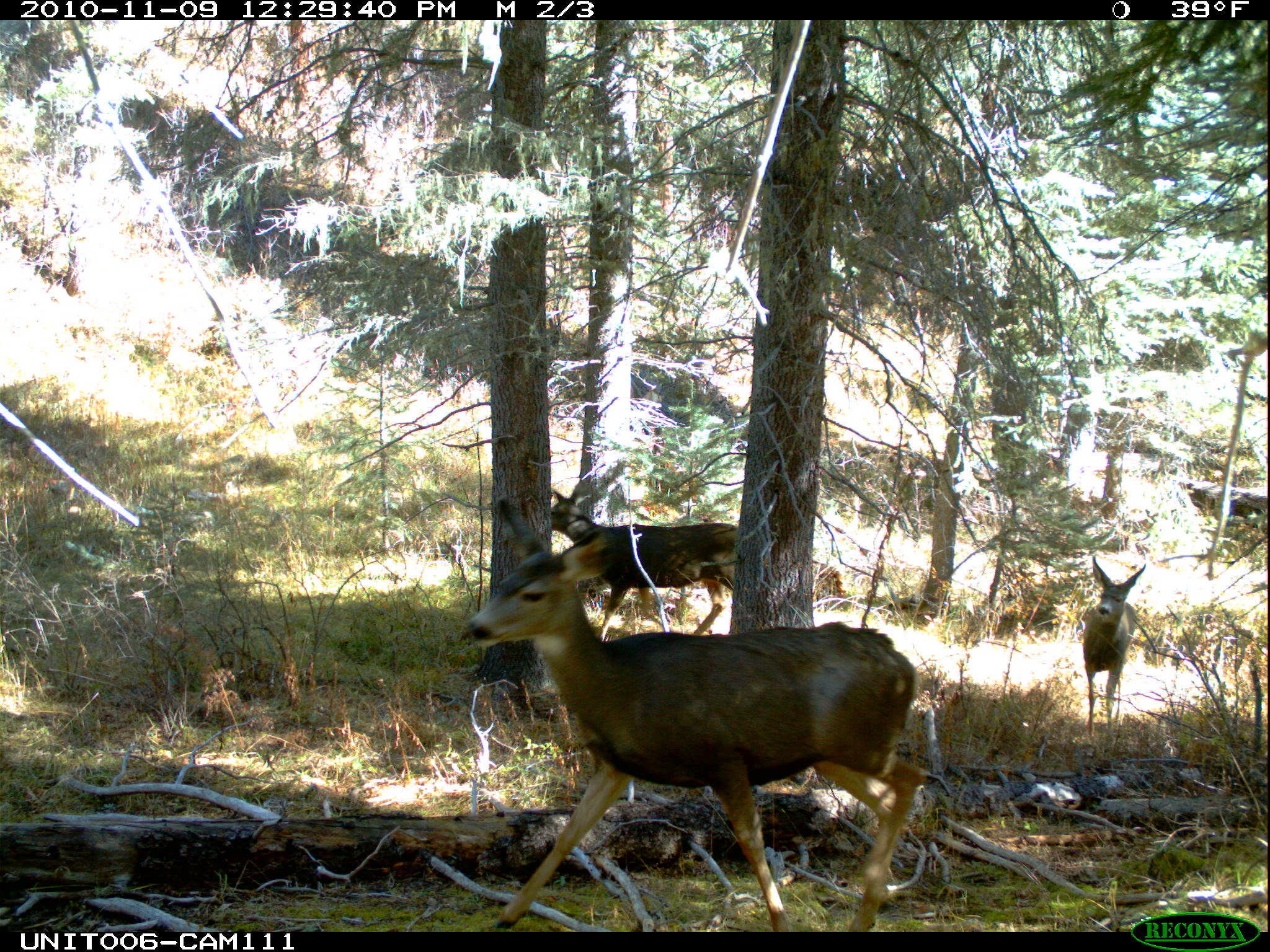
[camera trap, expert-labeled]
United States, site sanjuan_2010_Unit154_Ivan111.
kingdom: Animalia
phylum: Chordata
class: Mammalia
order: Artiodactyla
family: Cervidae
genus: Odocoileus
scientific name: Odocoileus hemionus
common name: mule deer